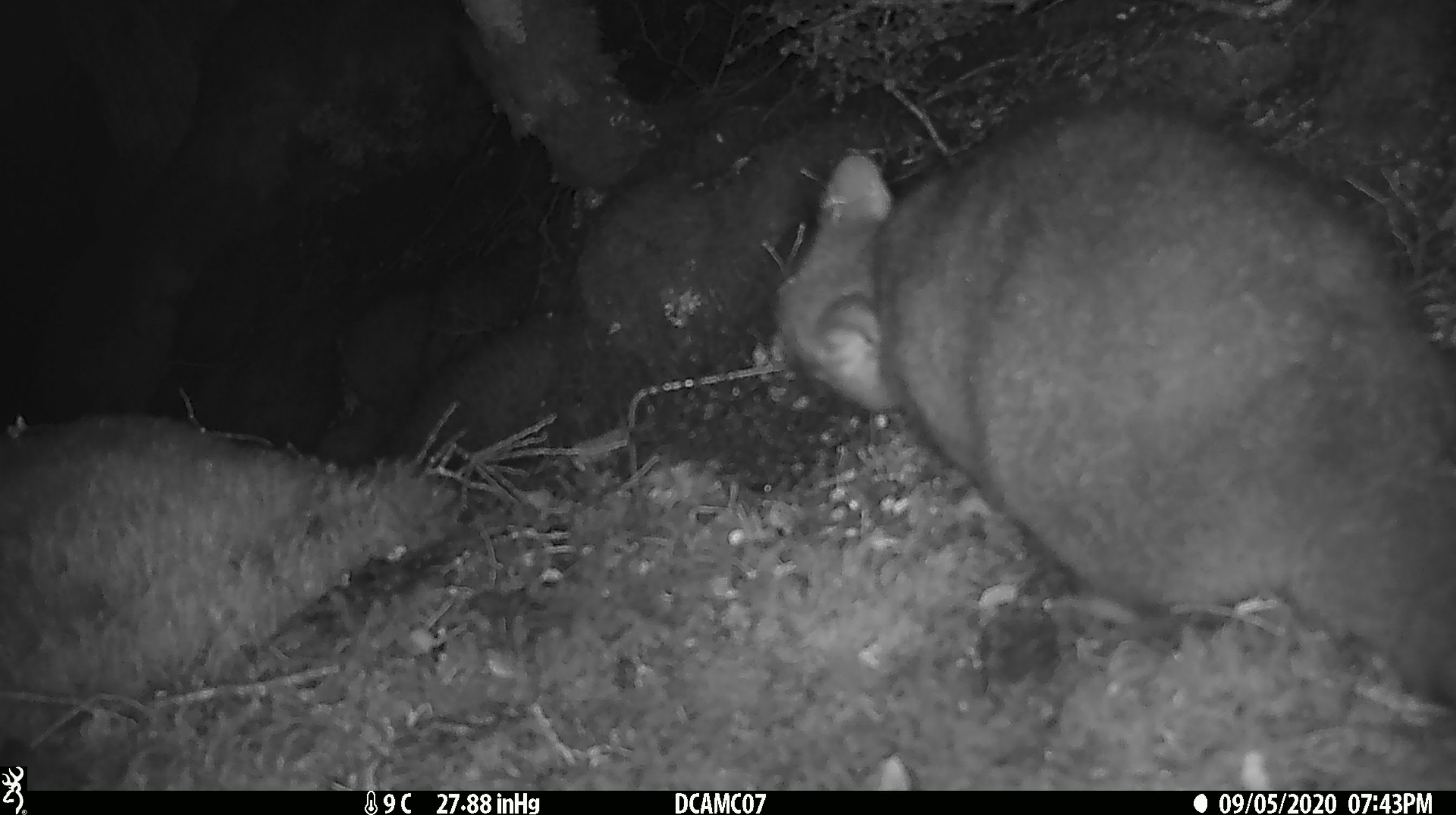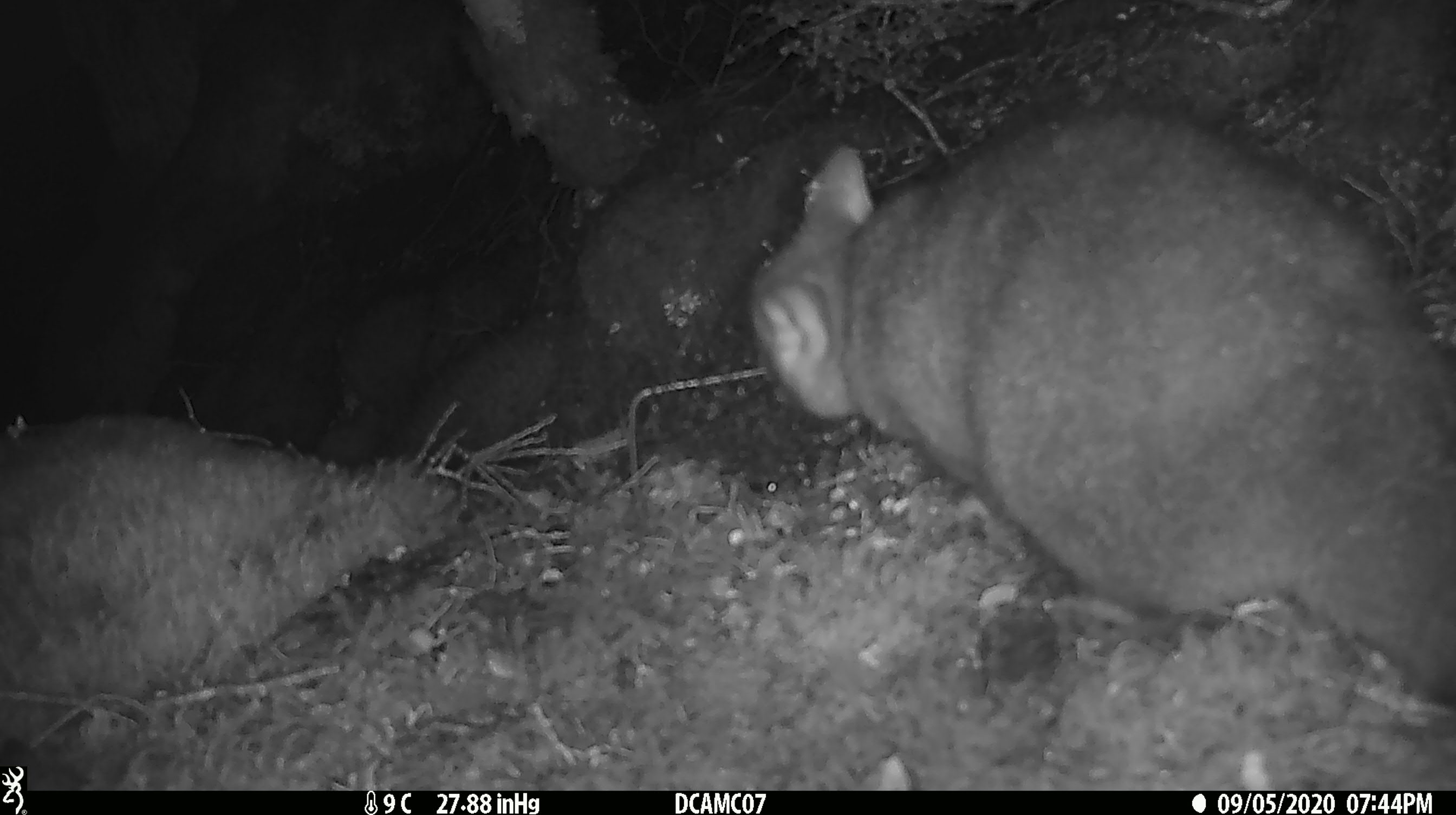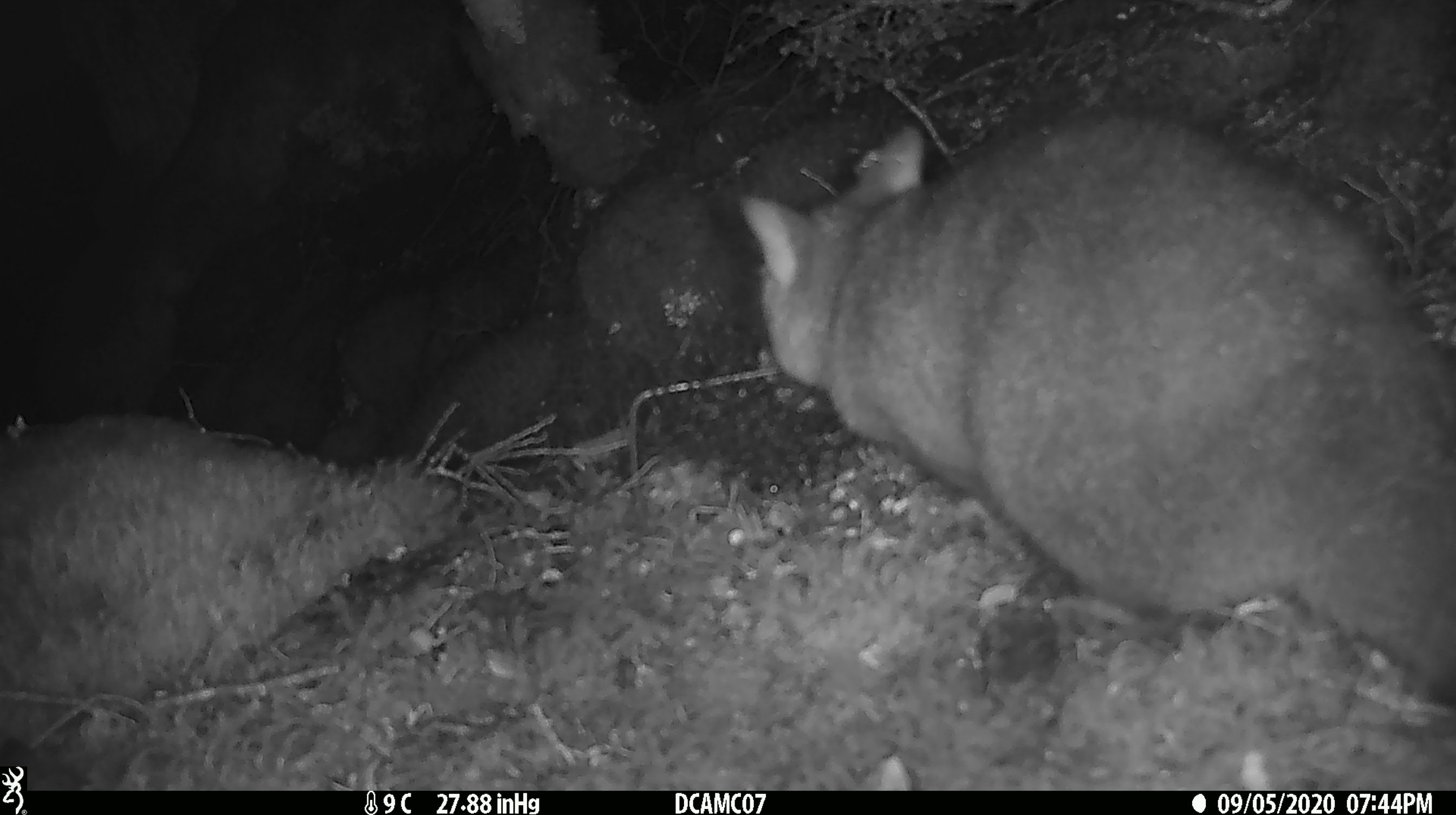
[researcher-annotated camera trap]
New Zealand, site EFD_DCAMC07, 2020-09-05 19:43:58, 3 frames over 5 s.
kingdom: Animalia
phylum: Chordata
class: Mammalia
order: Diprotodontia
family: Phalangeridae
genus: Trichosurus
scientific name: Trichosurus vulpecula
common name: common brushtail possum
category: possum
Possum (common brushtail possum) (Trichosurus vulpecula).